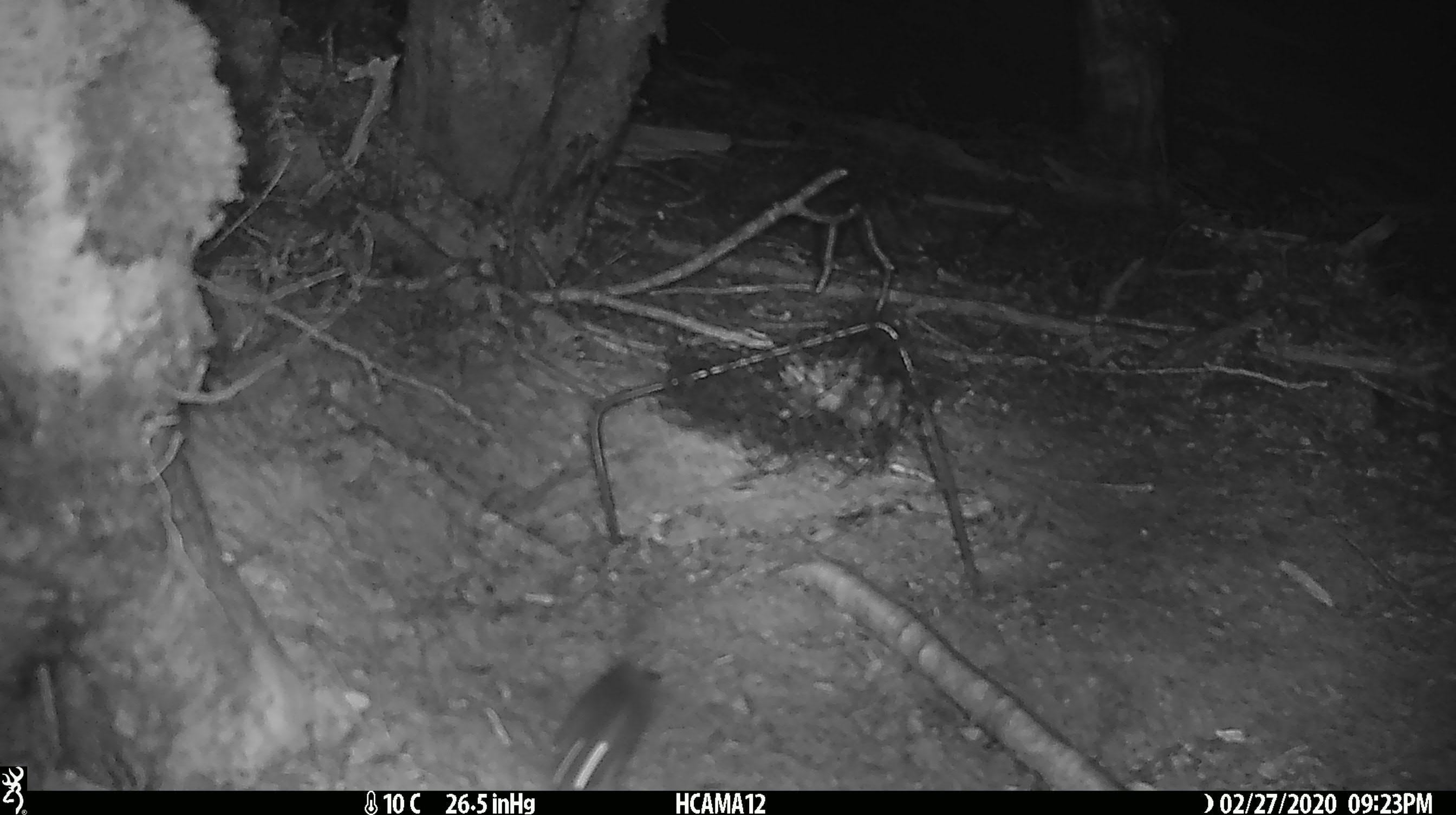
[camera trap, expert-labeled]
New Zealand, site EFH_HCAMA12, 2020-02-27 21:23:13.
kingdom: Animalia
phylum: Chordata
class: Mammalia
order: Rodentia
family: Muridae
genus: Mus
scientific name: Mus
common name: mouse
Mouse (Mus).